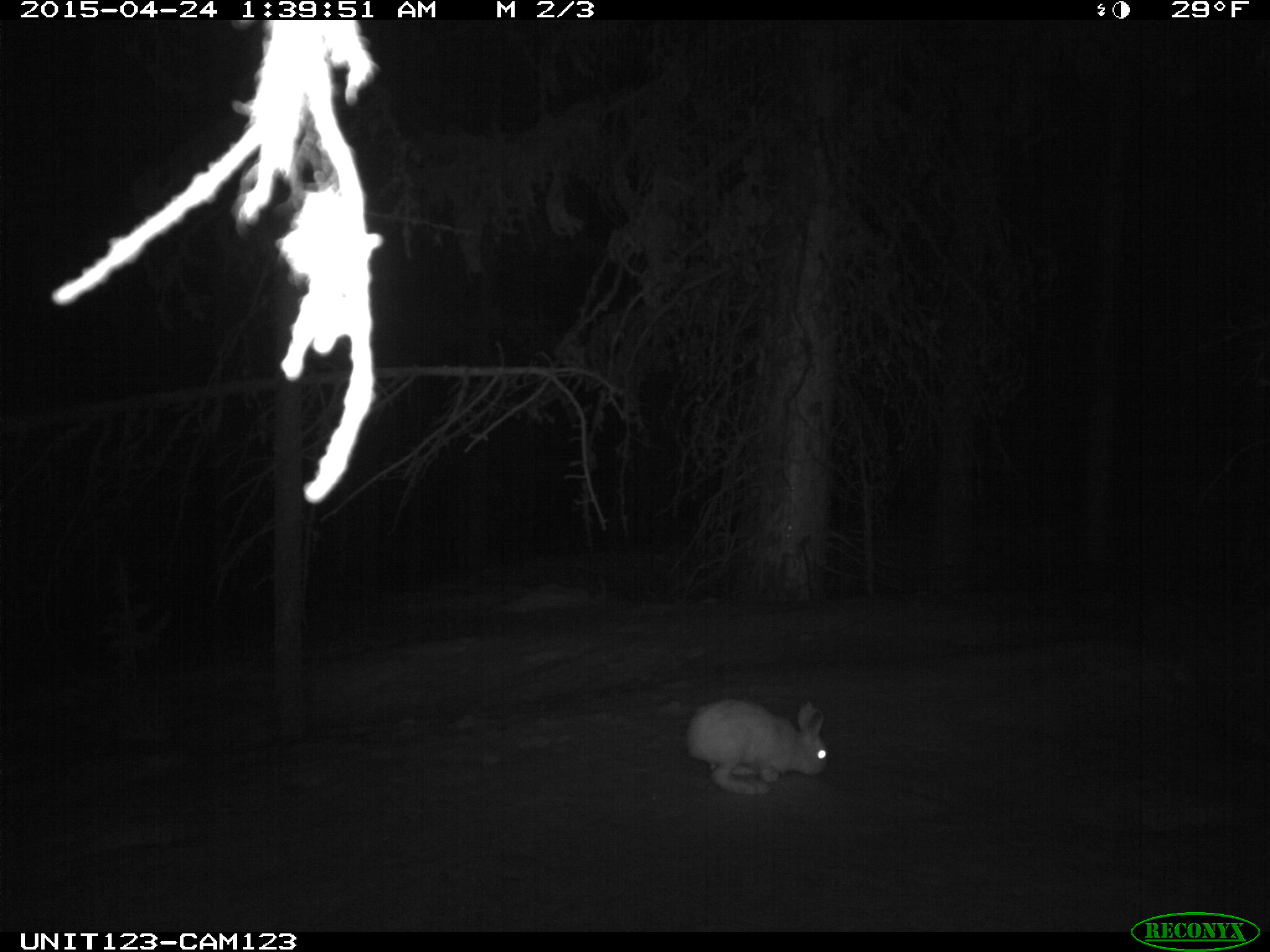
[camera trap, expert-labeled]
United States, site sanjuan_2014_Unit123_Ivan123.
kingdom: Animalia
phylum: Chordata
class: Mammalia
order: Lagomorpha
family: Leporidae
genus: Lepus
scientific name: Lepus americanus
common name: snowshoe hare